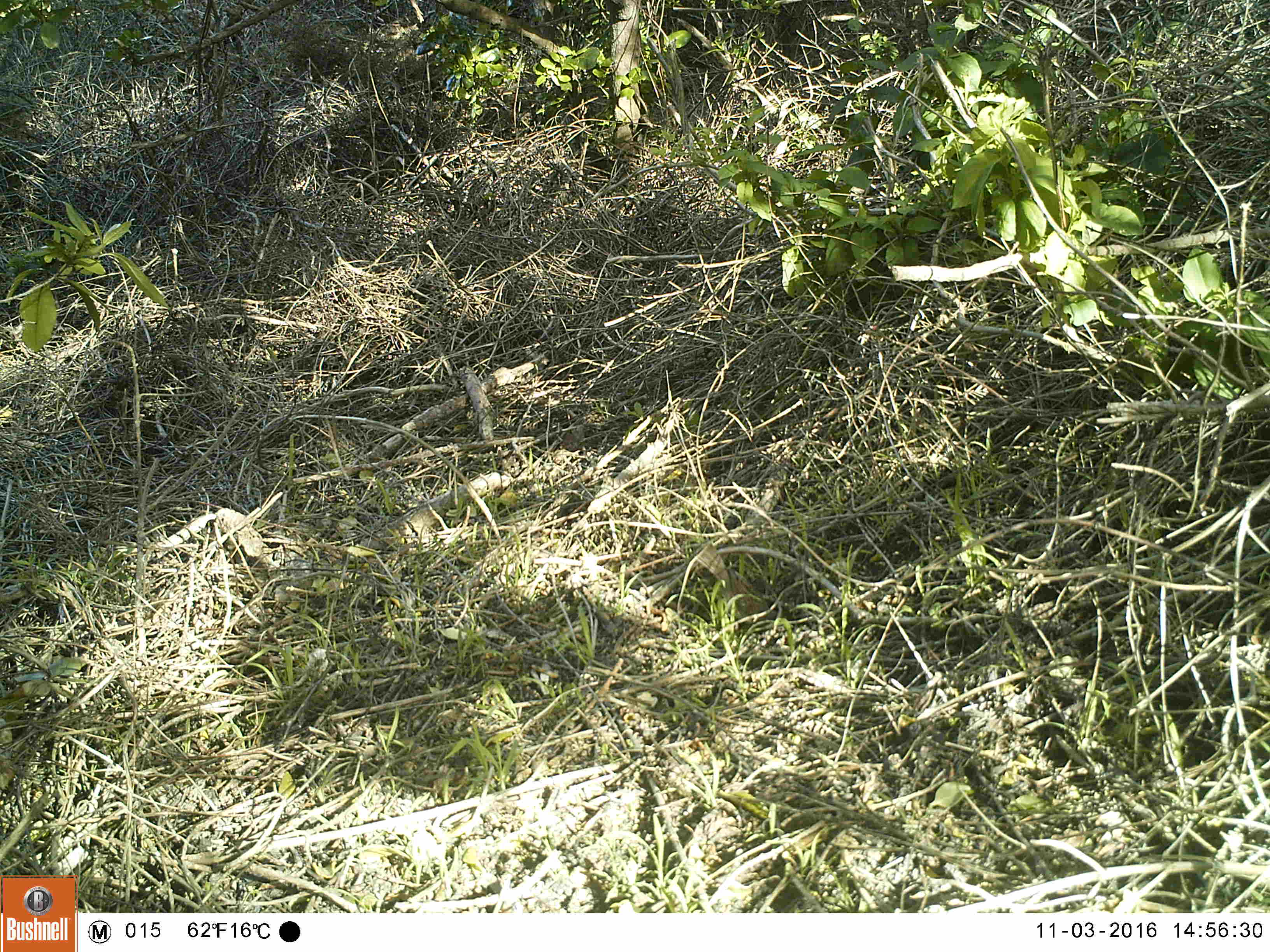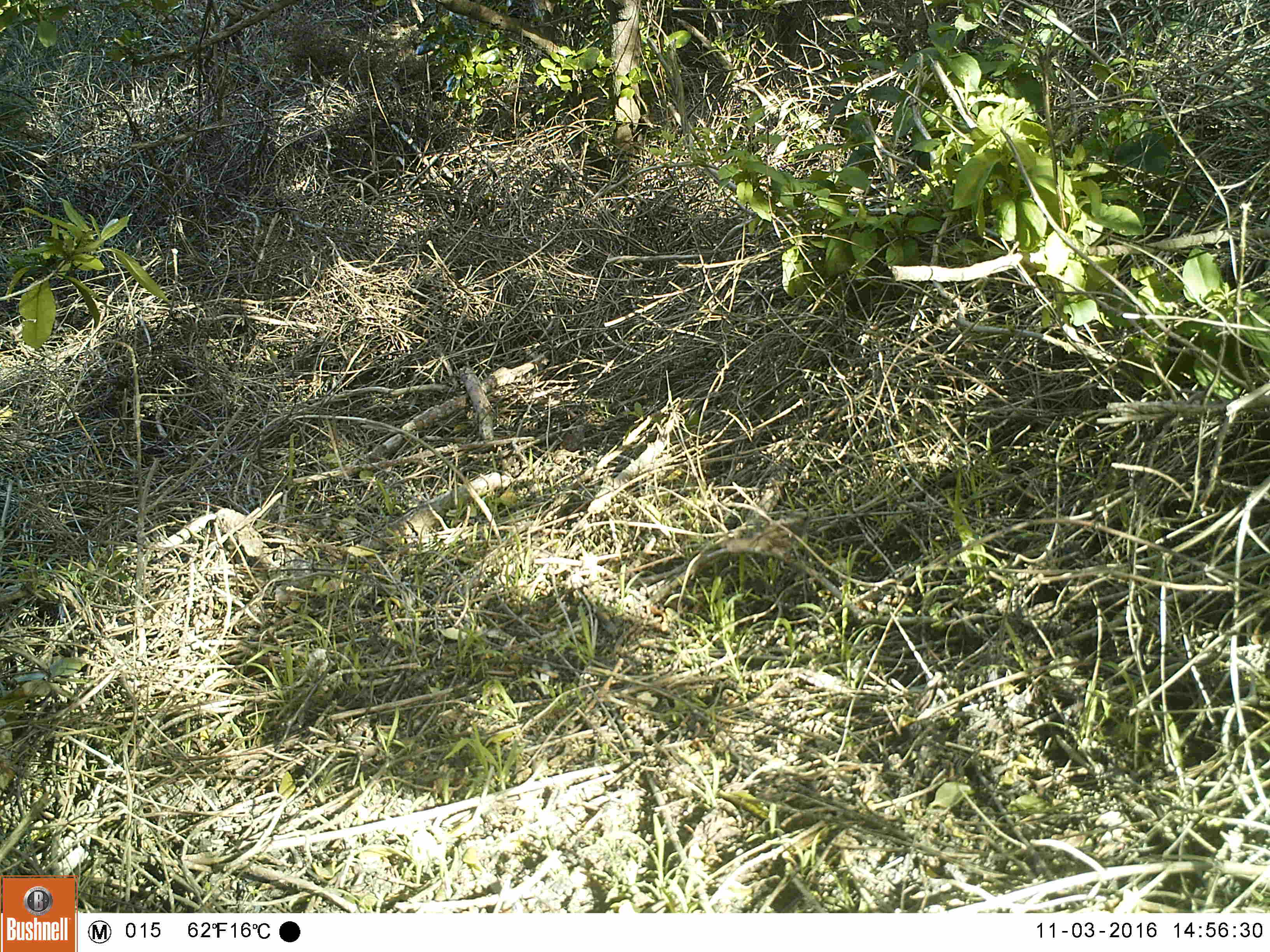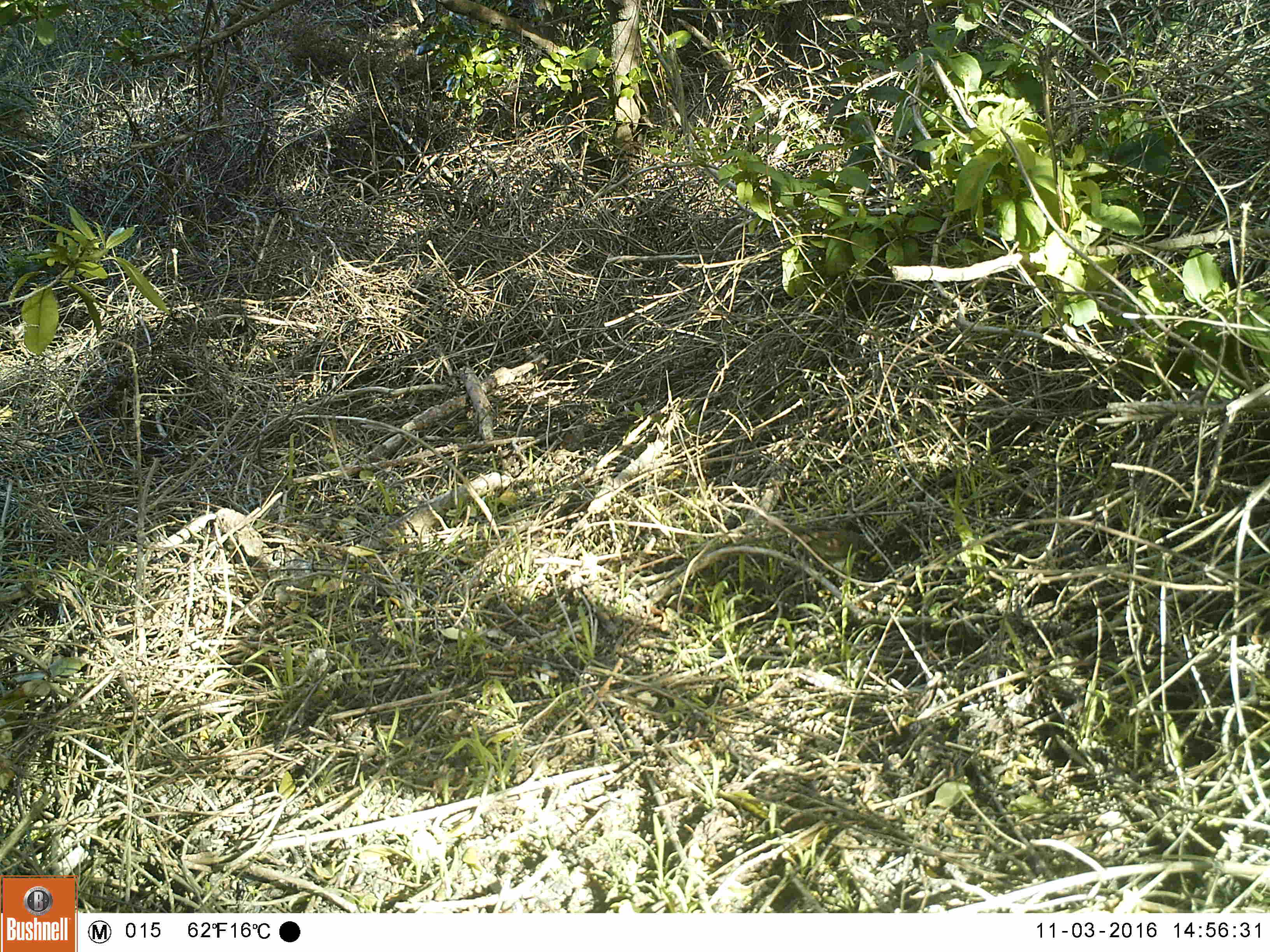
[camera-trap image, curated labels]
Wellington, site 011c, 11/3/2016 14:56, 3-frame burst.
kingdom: Animalia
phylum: Chordata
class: Aves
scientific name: Aves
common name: bird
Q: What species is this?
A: Bird (Aves).